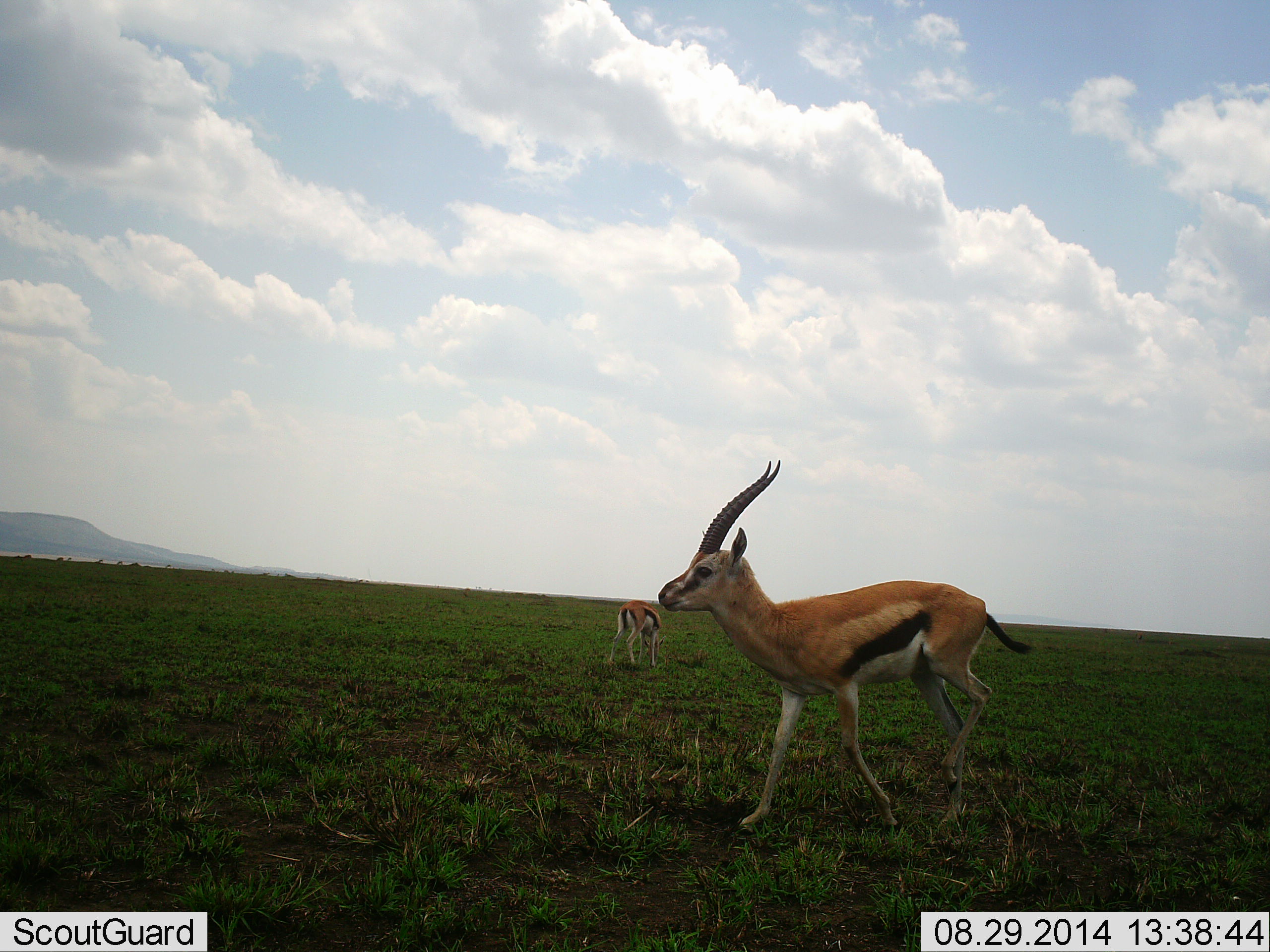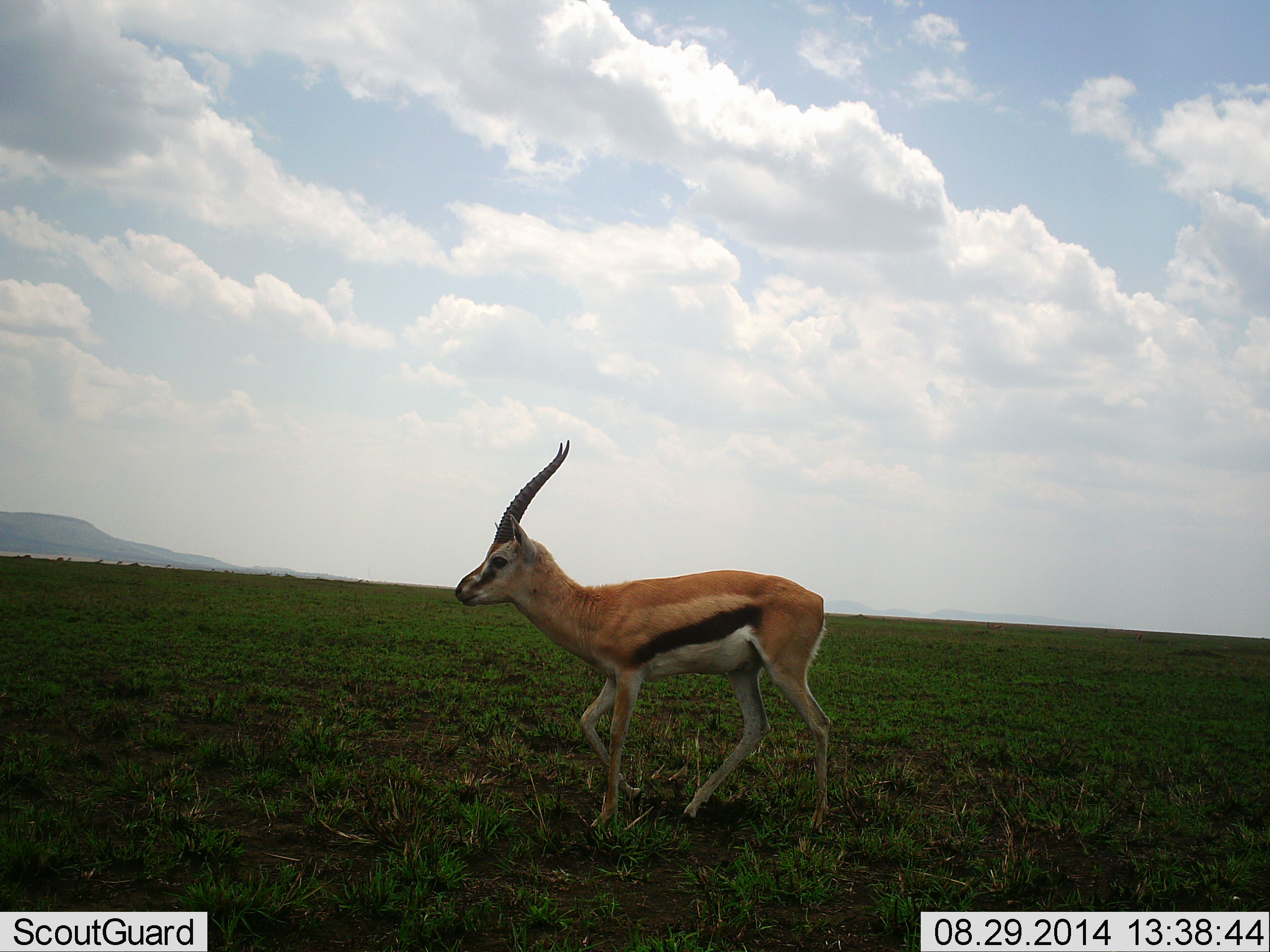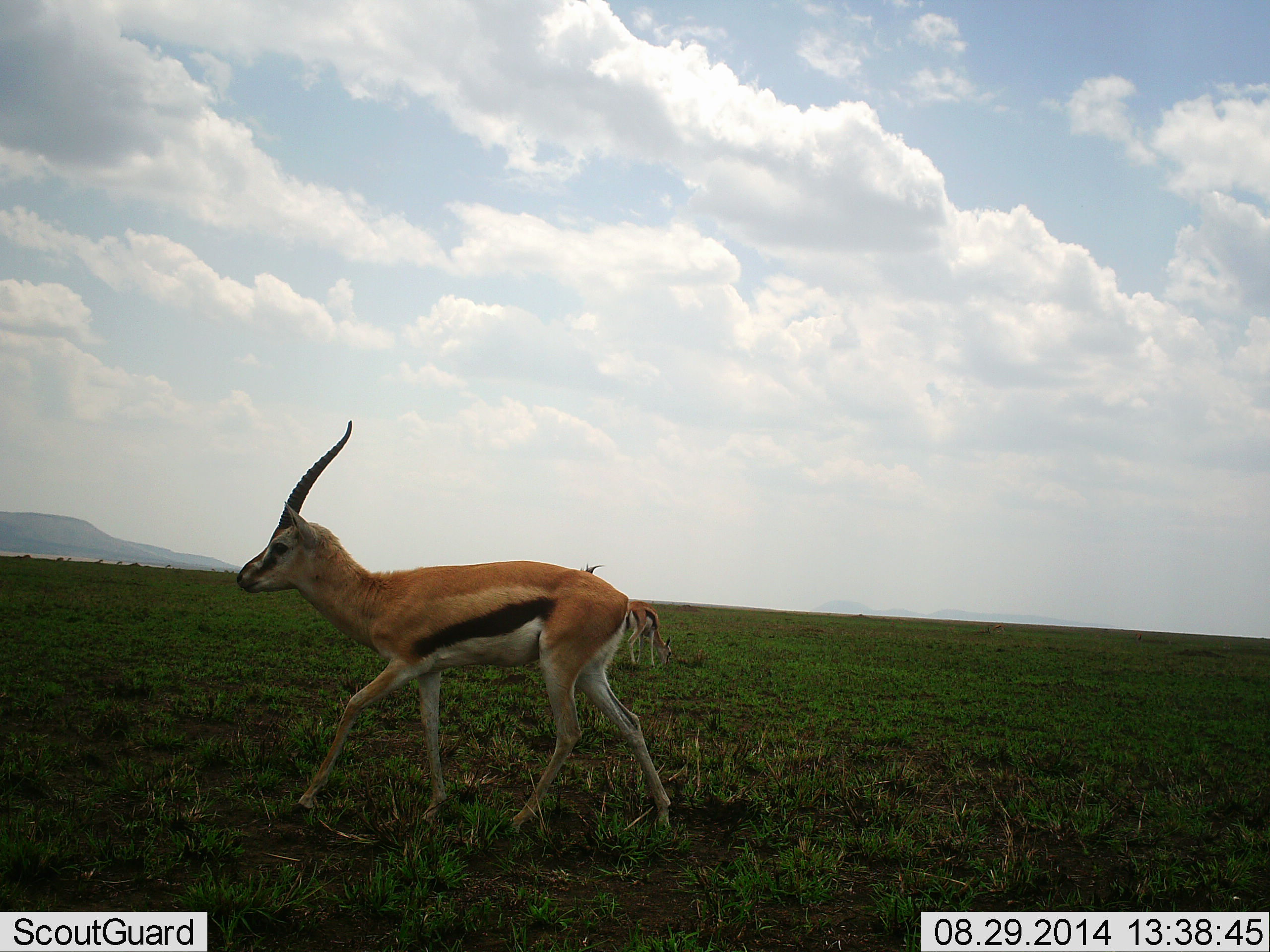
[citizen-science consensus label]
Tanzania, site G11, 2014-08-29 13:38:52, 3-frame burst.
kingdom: Animalia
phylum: Chordata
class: Mammalia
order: Artiodactyla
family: Bovidae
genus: Eudorcas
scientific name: Eudorcas thomsonii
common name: thomson's gazelle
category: gazellethomsons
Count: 2.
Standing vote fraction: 30%.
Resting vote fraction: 0%.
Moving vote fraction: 90%.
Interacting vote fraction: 0%.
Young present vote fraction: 0%.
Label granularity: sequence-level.